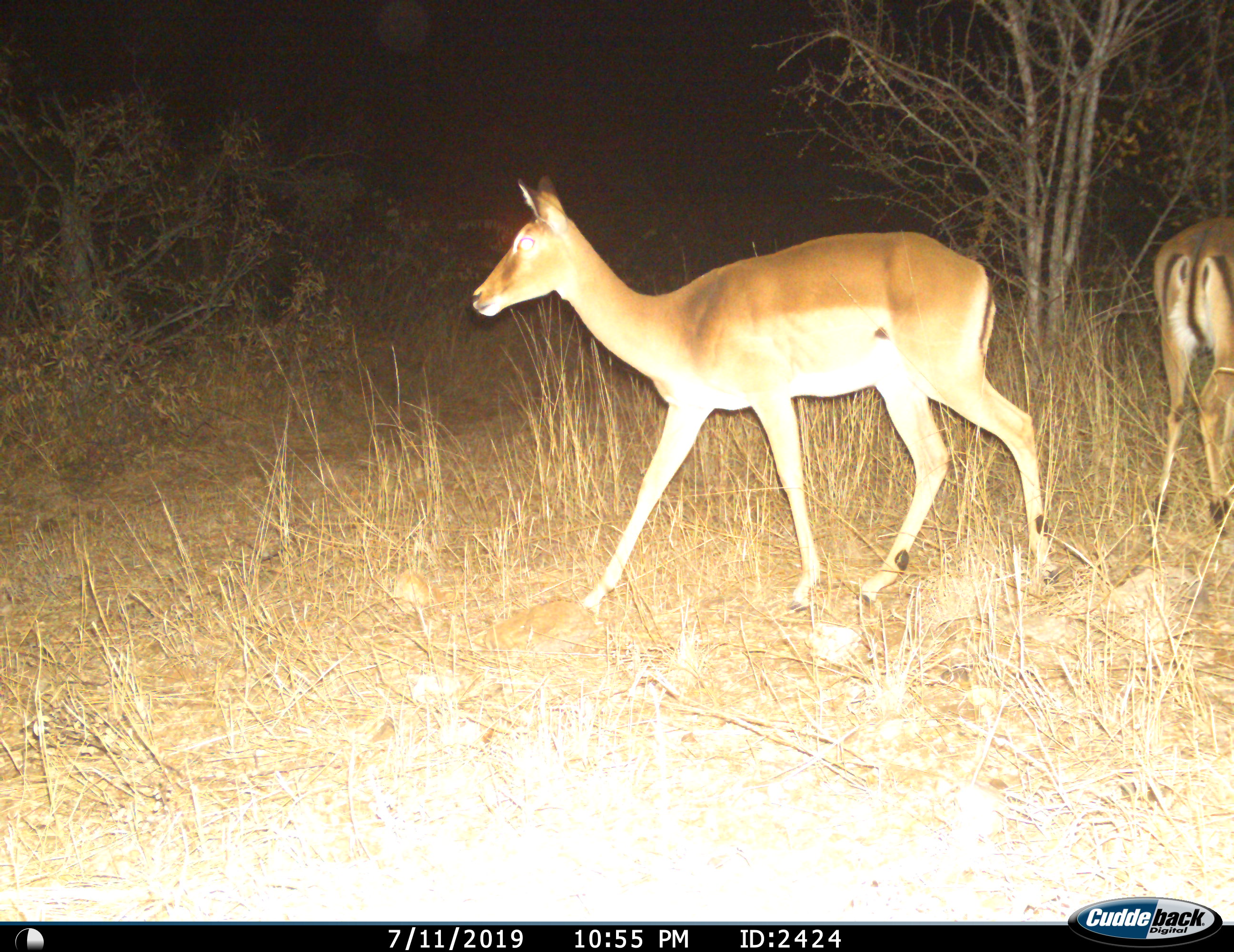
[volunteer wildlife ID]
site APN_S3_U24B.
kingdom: Animalia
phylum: Chordata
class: Mammalia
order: Artiodactyla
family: Bovidae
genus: Aepyceros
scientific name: Aepyceros melampus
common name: impala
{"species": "impala (Aepyceros melampus)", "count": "2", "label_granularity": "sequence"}